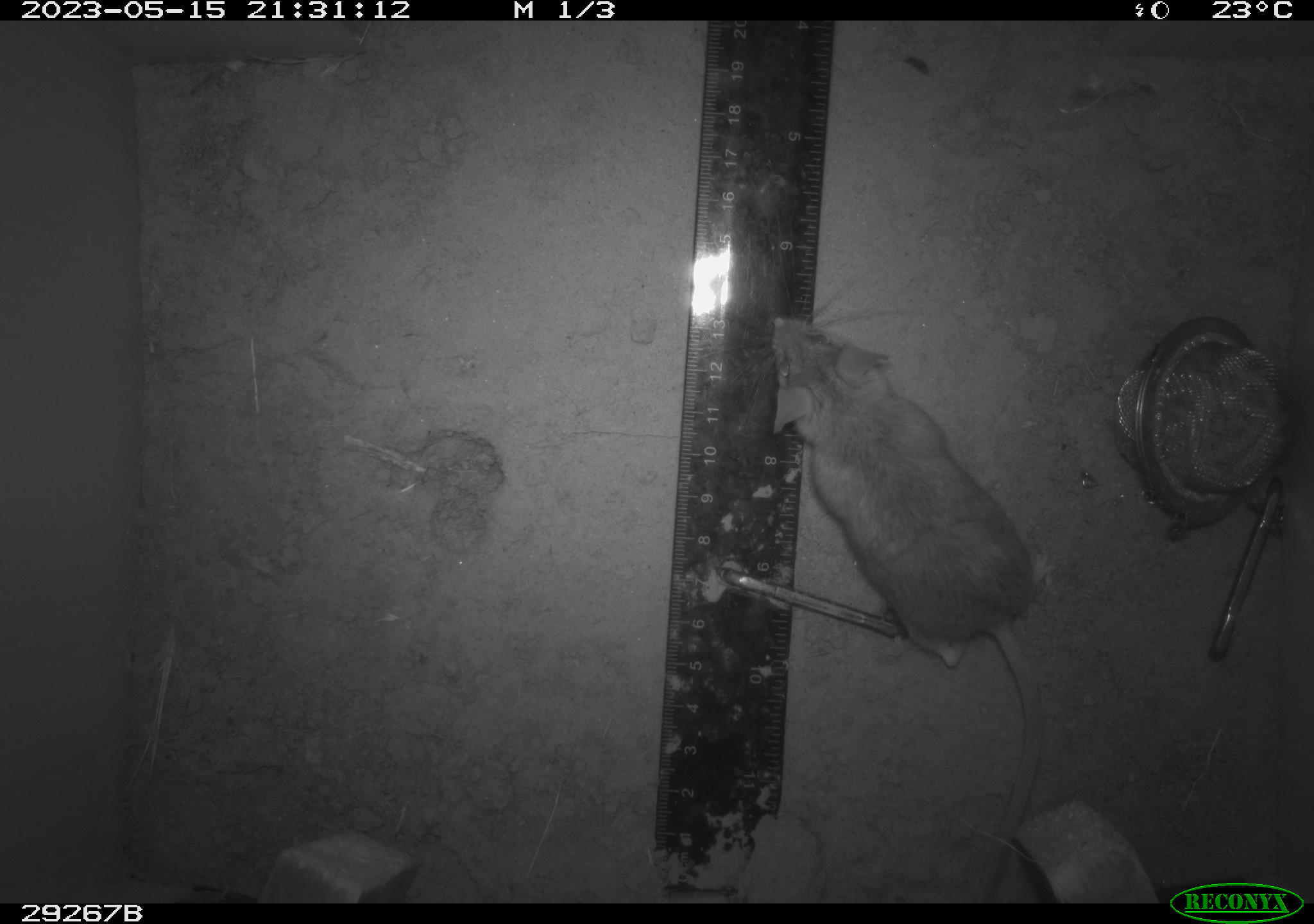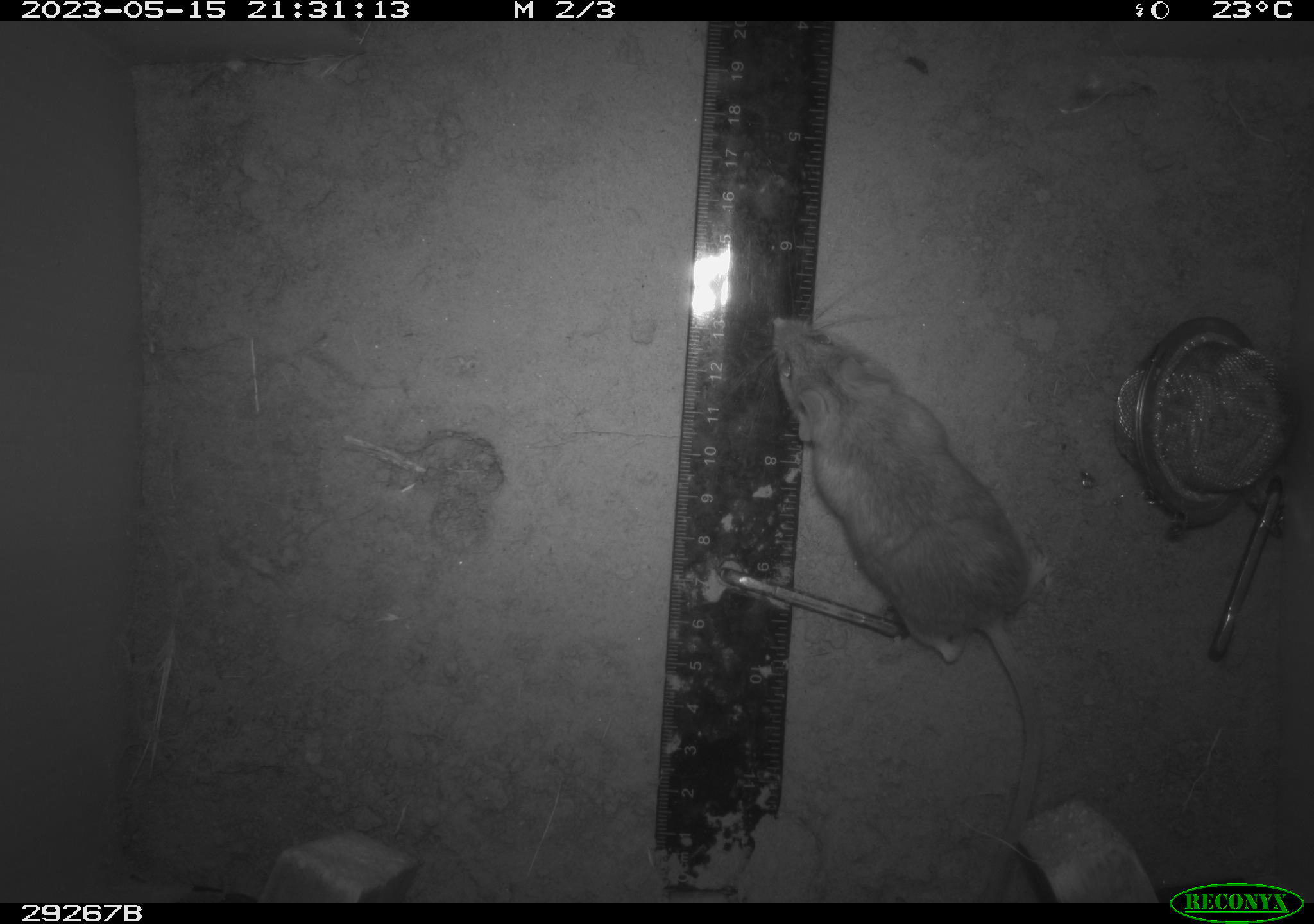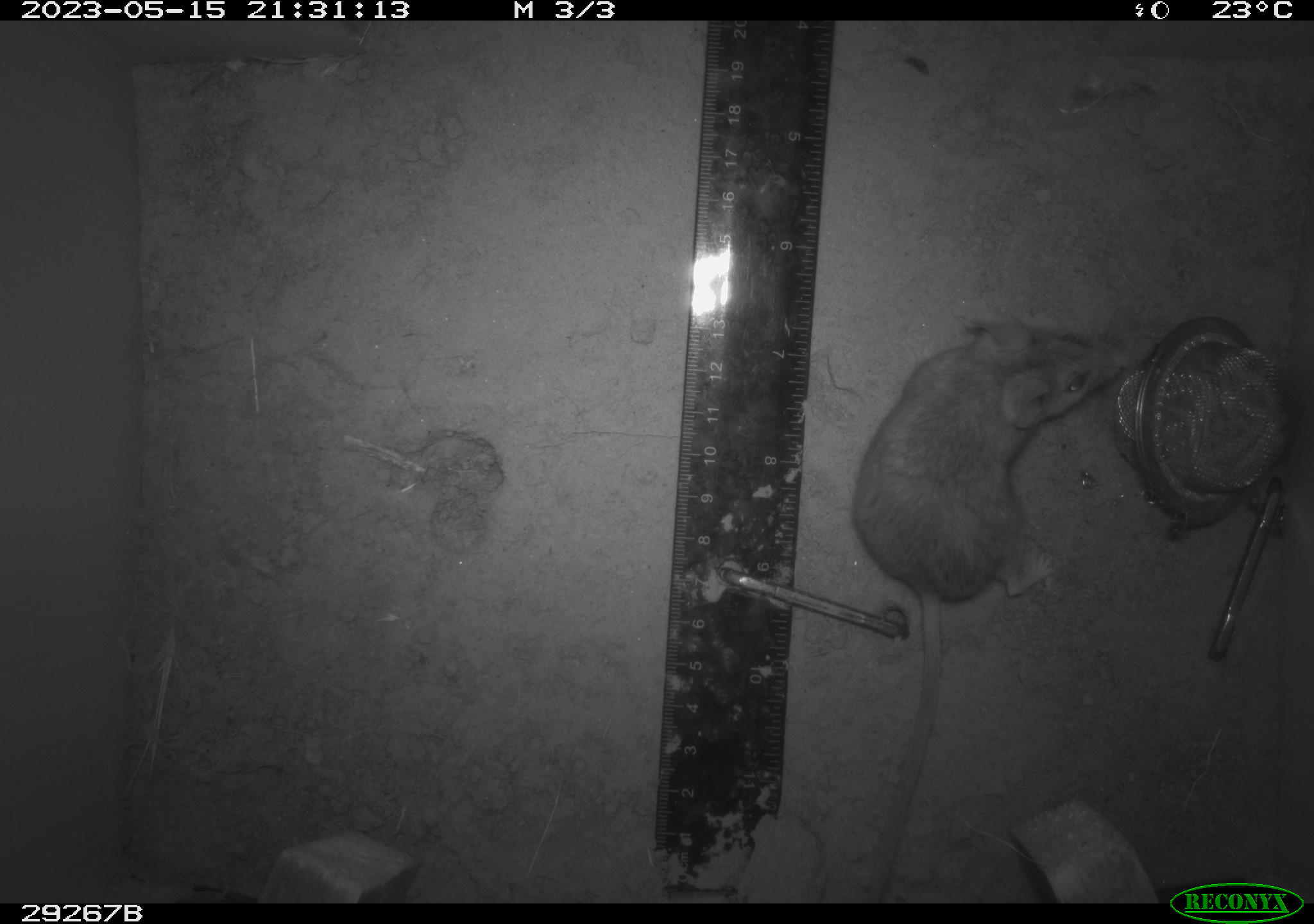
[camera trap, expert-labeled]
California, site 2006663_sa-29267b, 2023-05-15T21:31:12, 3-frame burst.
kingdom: Animalia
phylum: Chordata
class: Mammalia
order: Rodentia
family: Cricetidae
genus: Peromyscus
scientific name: Peromyscus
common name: deer mice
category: peromyscus species